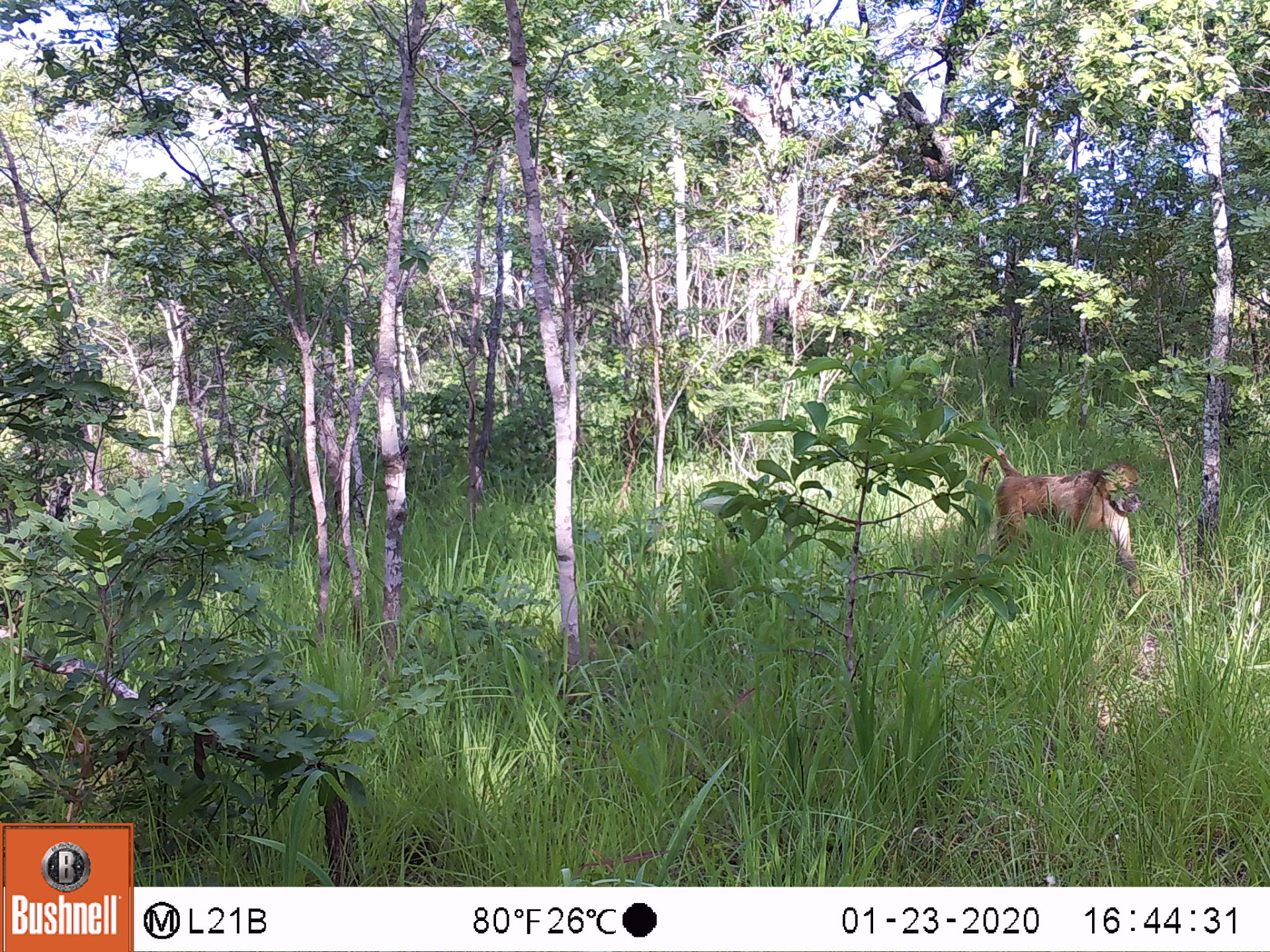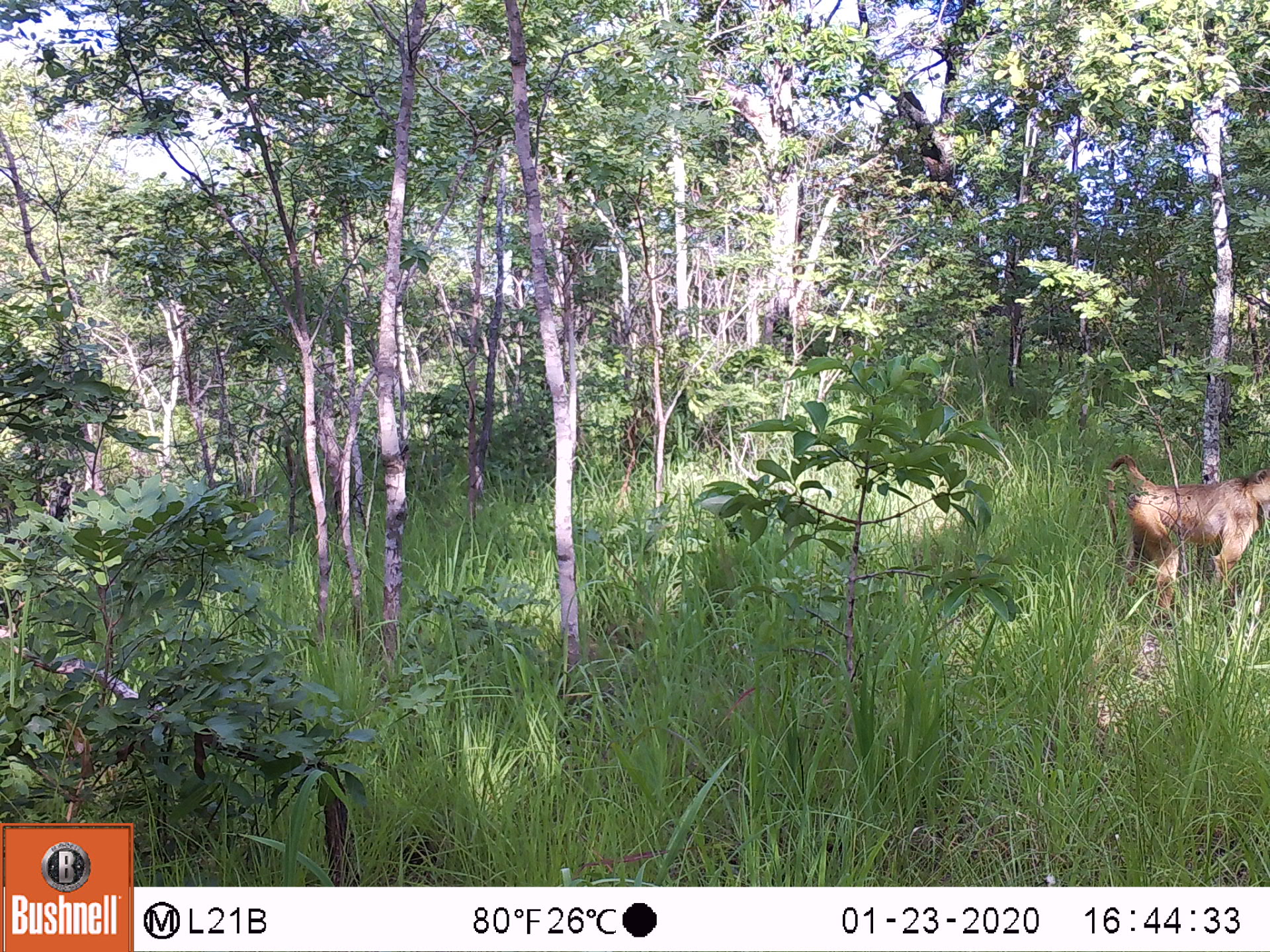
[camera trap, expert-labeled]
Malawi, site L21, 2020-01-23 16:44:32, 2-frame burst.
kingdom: Animalia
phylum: Chordata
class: Mammalia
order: Primates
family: Cercopithecidae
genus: Papio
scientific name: Papio cynocephalus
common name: yellow baboon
Yellow baboon (Papio cynocephalus), count 1.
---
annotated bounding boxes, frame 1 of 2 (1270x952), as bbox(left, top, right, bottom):
yellow baboon: bbox(970, 449, 1147, 589)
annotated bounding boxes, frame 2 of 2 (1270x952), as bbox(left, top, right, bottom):
yellow baboon: bbox(1091, 456, 1262, 611)